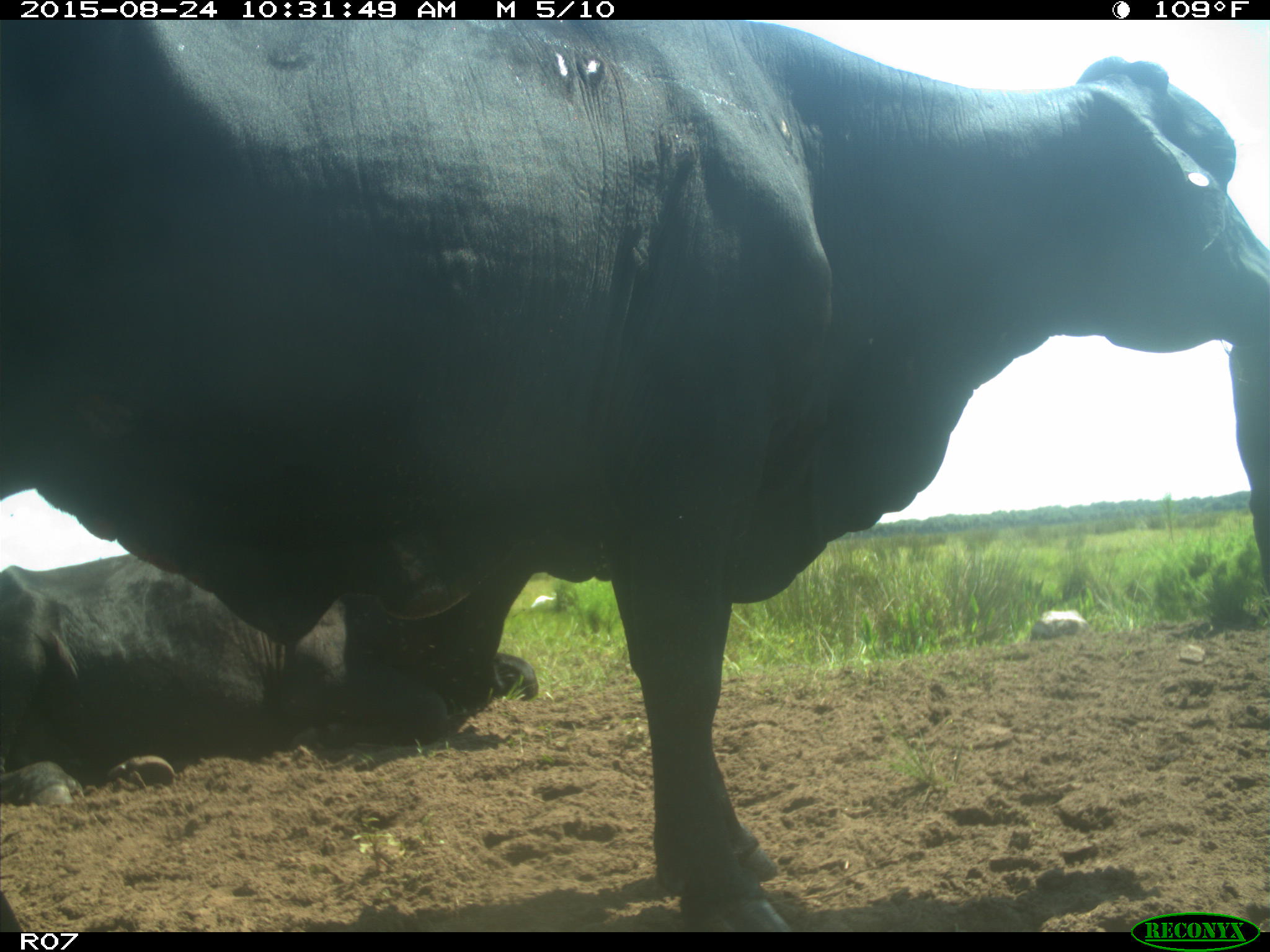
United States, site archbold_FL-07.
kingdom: Animalia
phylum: Chordata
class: Mammalia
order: Artiodactyla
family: Bovidae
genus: Bos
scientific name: Bos taurus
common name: domestic cow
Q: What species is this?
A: Bos taurus (domestic cow).